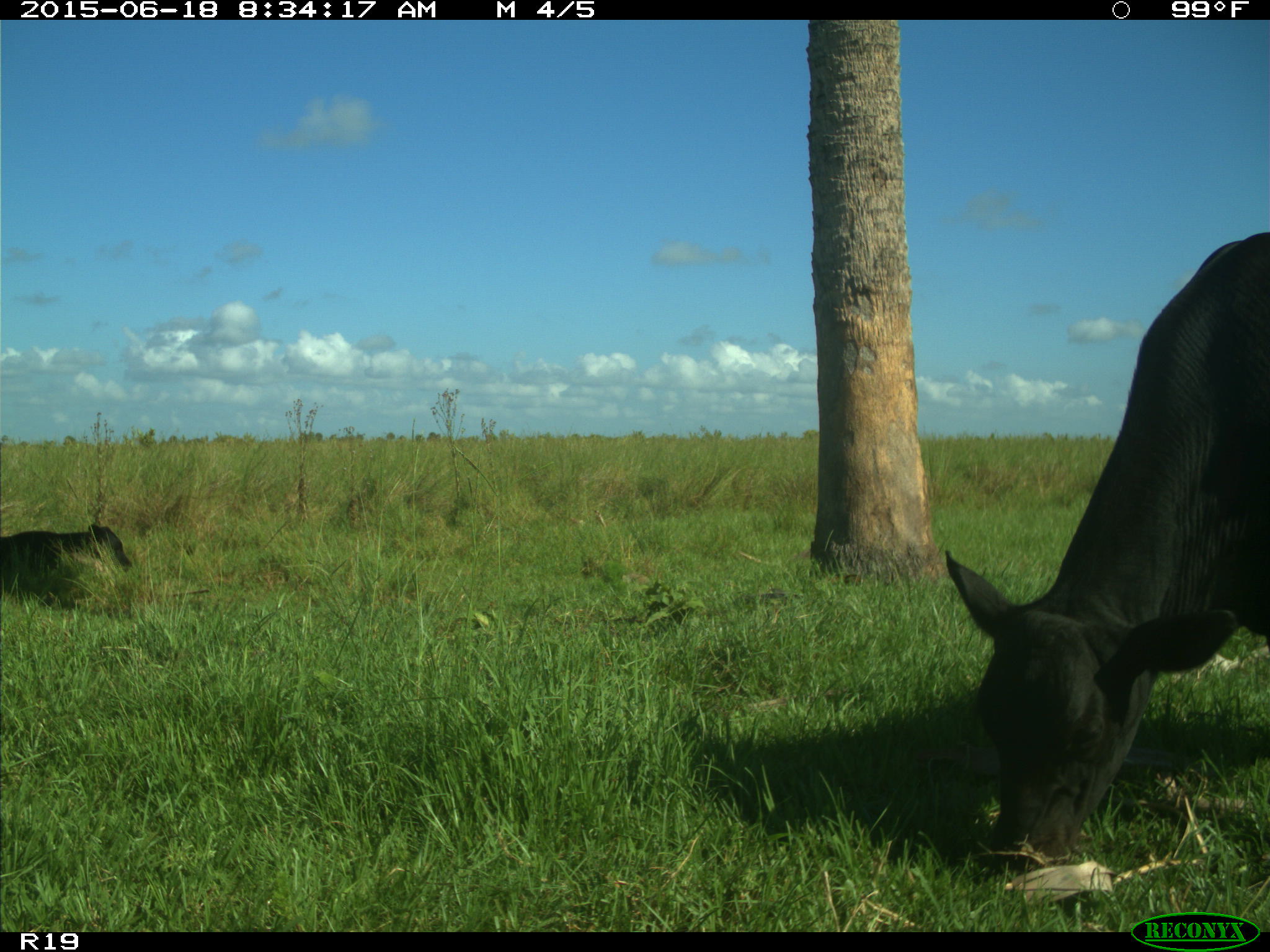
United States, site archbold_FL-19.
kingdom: Animalia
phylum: Chordata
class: Mammalia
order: Artiodactyla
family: Bovidae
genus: Bos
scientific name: Bos taurus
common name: domestic cow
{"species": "Bos taurus (domestic cow)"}